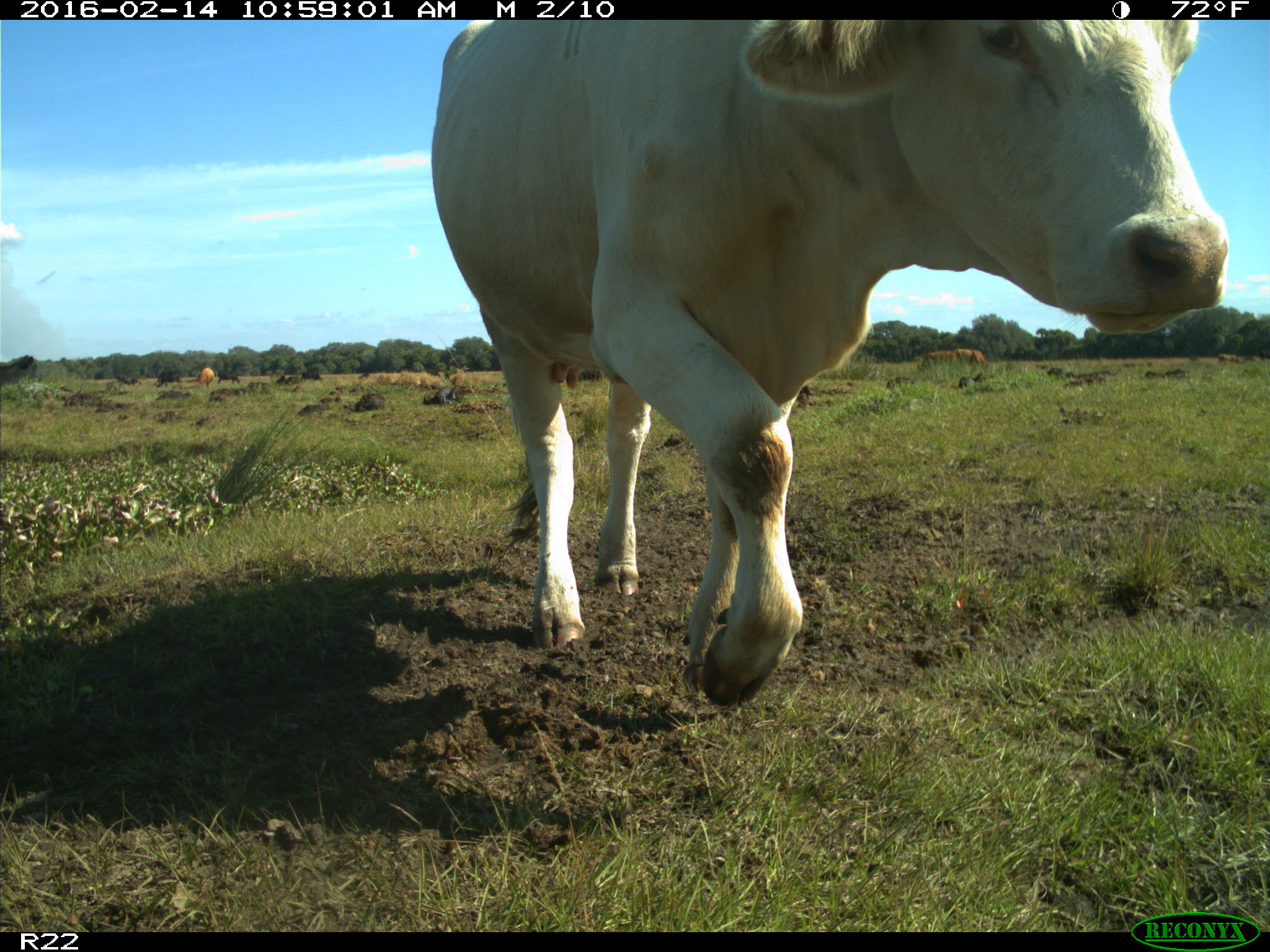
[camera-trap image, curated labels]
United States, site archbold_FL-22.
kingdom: Animalia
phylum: Chordata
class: Mammalia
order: Artiodactyla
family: Bovidae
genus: Bos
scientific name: Bos taurus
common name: domestic cow